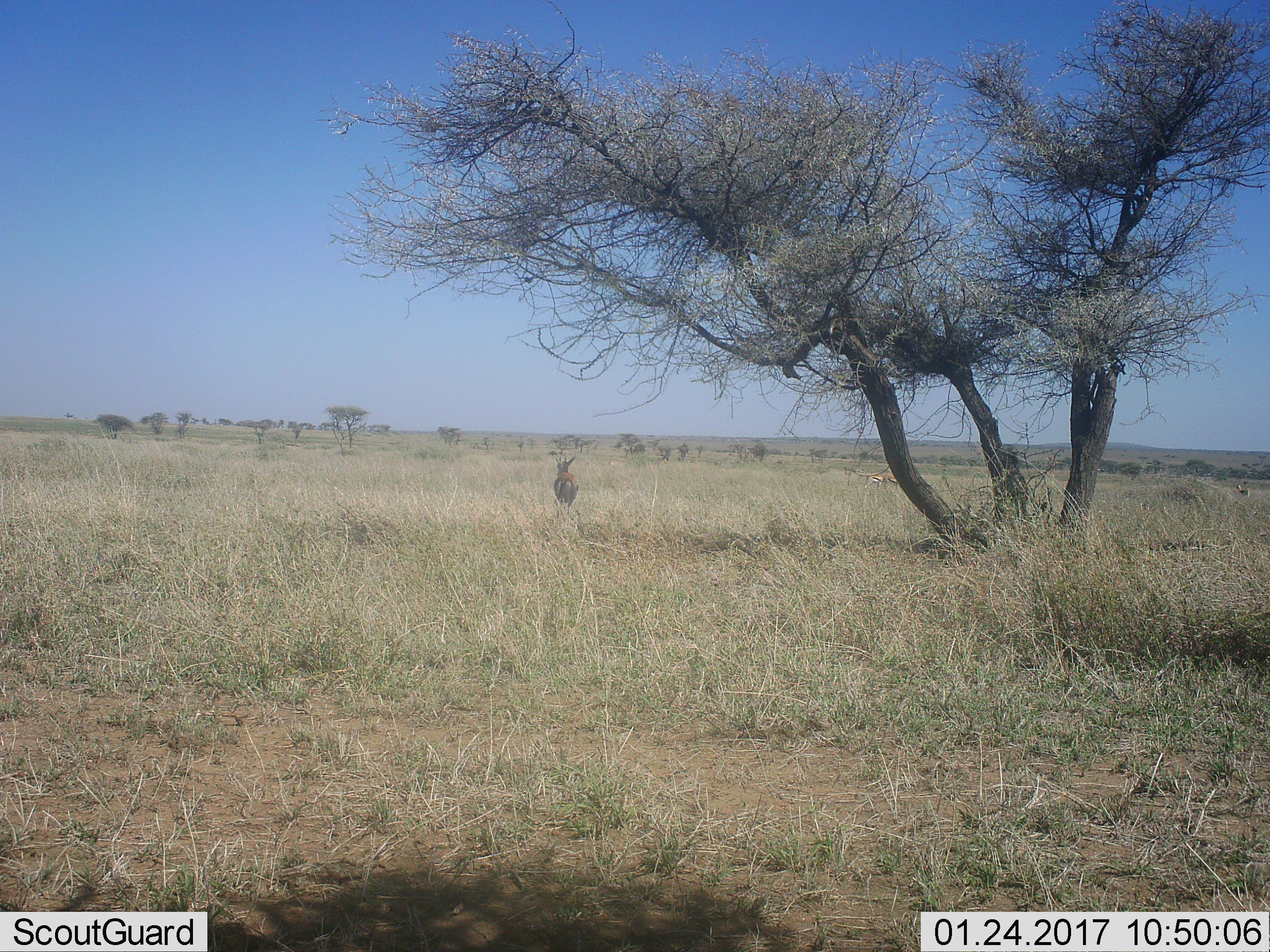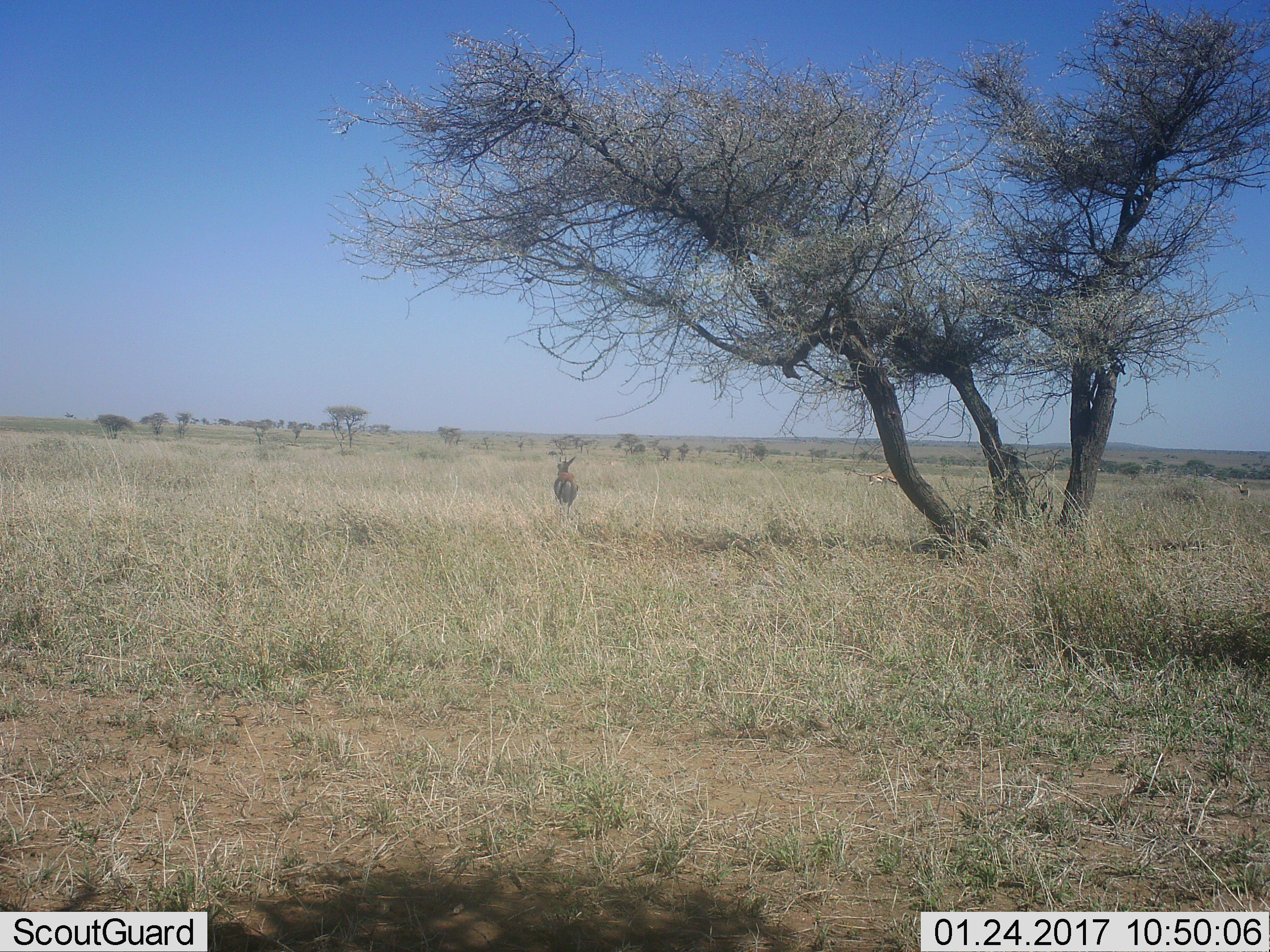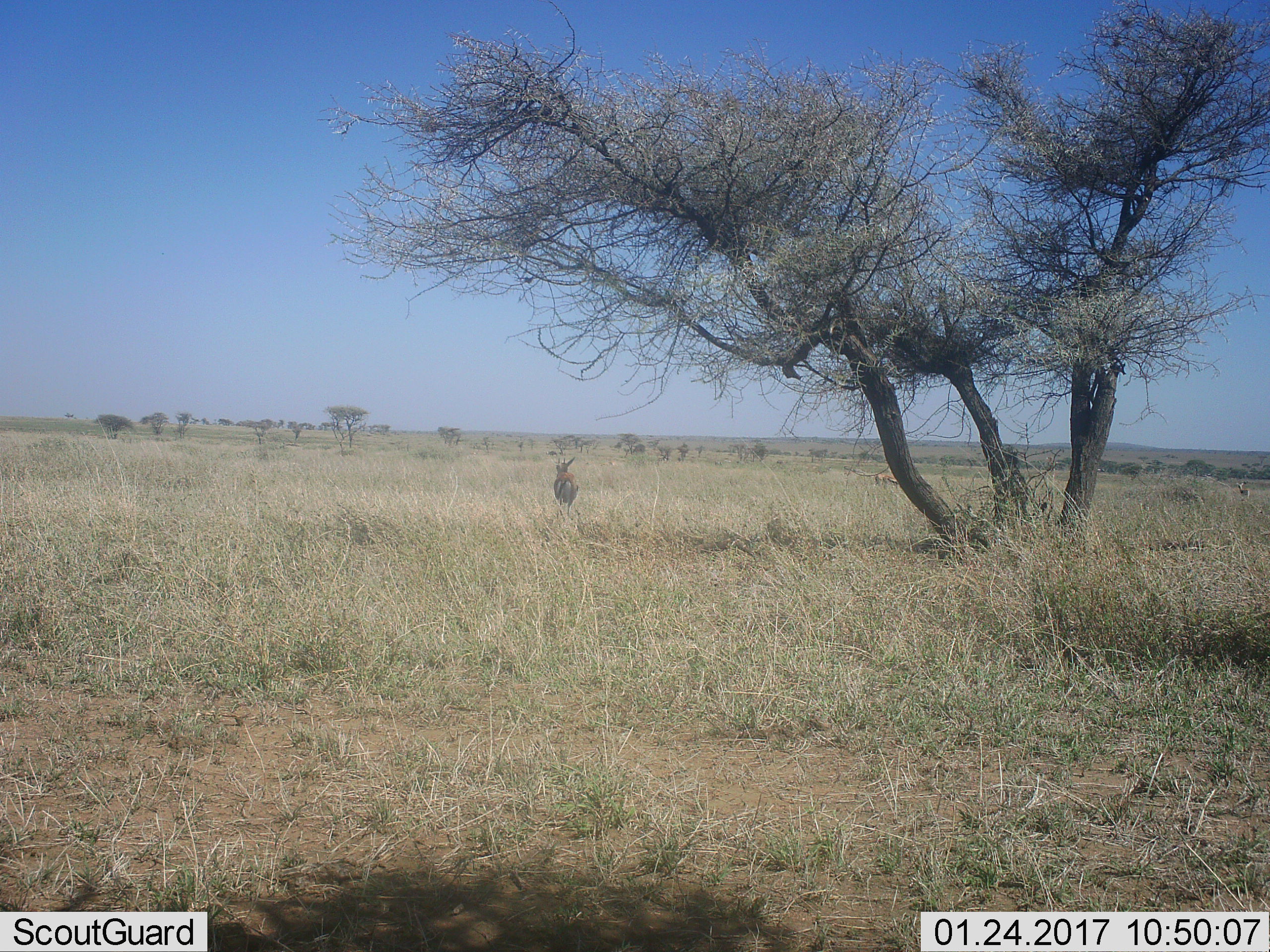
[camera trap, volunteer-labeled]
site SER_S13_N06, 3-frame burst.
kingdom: Animalia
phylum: Chordata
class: Mammalia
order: Artiodactyla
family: Bovidae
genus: Eudorcas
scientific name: Eudorcas thomsonii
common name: thomson's gazelle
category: gazellethomsons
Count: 3.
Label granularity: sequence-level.